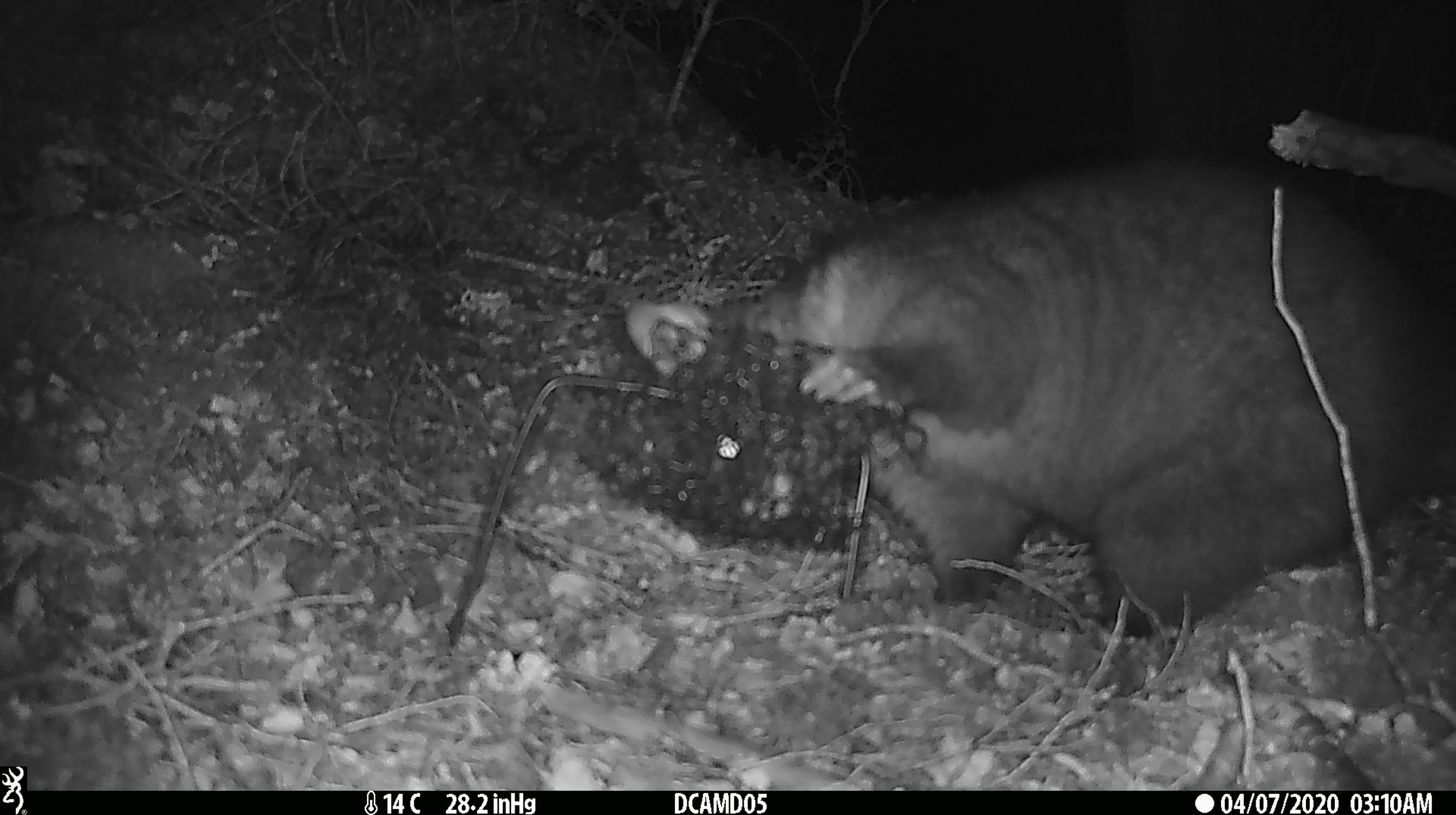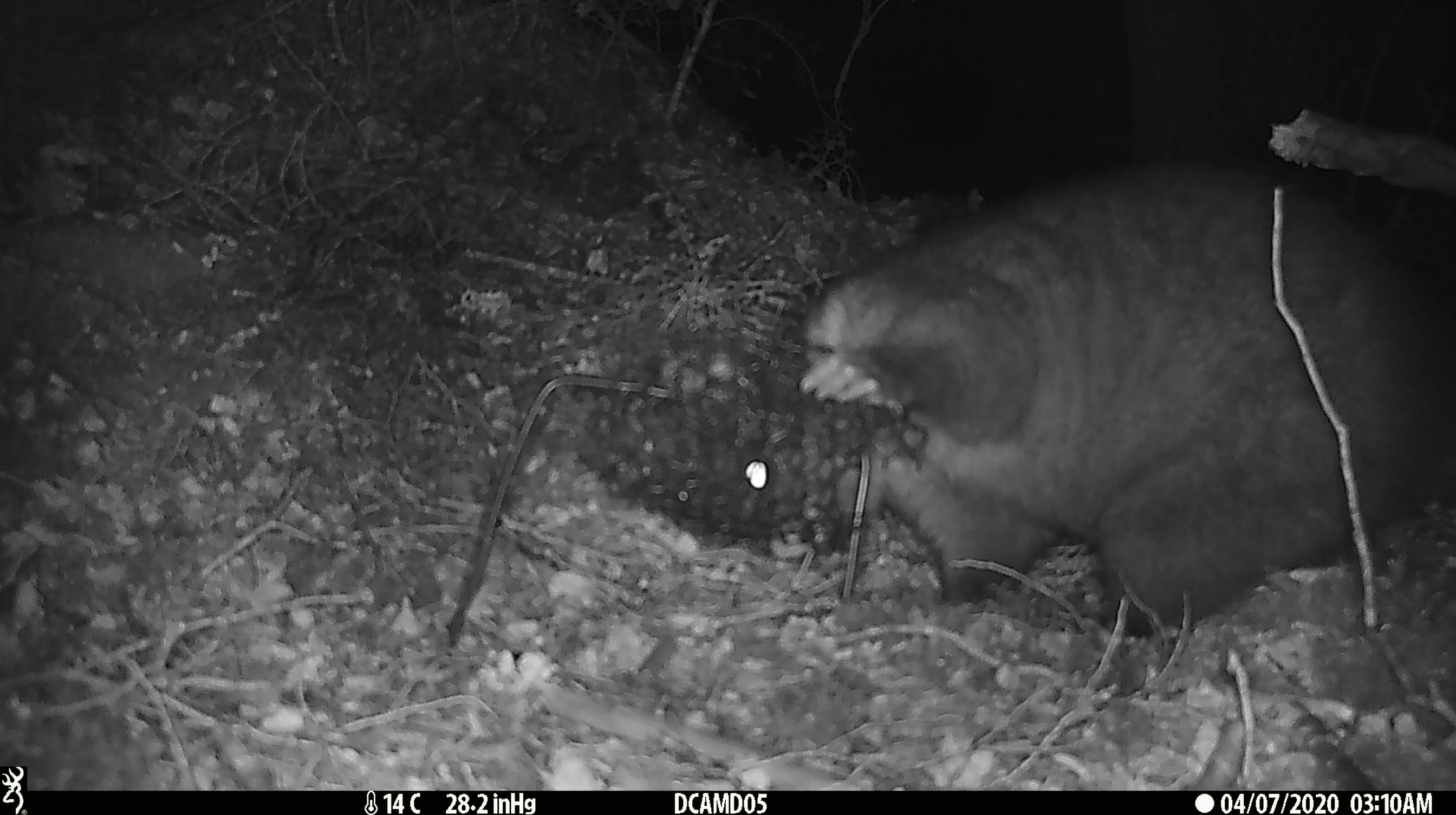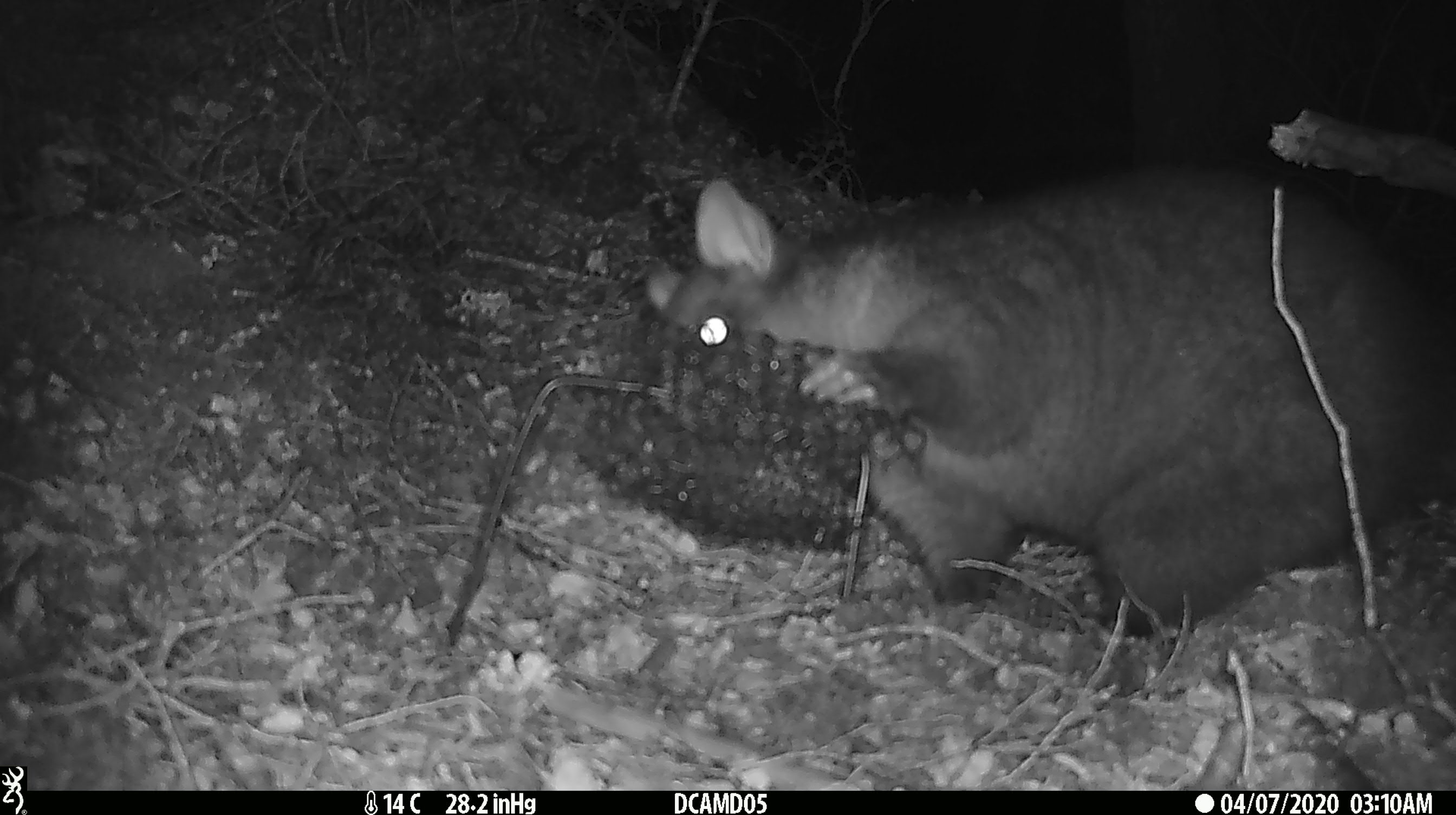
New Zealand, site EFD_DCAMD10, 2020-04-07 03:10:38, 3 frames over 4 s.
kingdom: Animalia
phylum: Chordata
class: Mammalia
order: Diprotodontia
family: Phalangeridae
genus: Trichosurus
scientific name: Trichosurus vulpecula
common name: common brushtail possum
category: possum